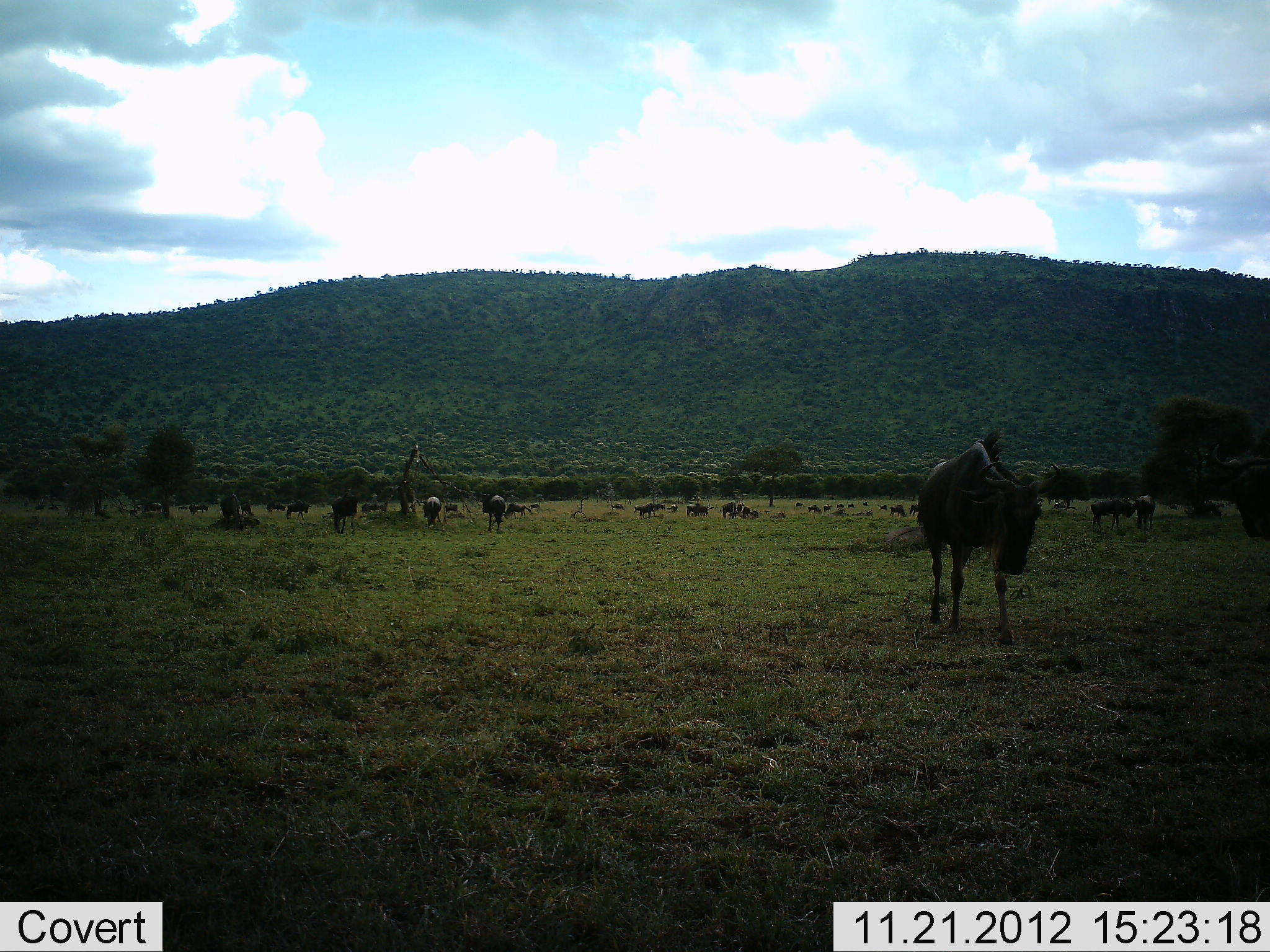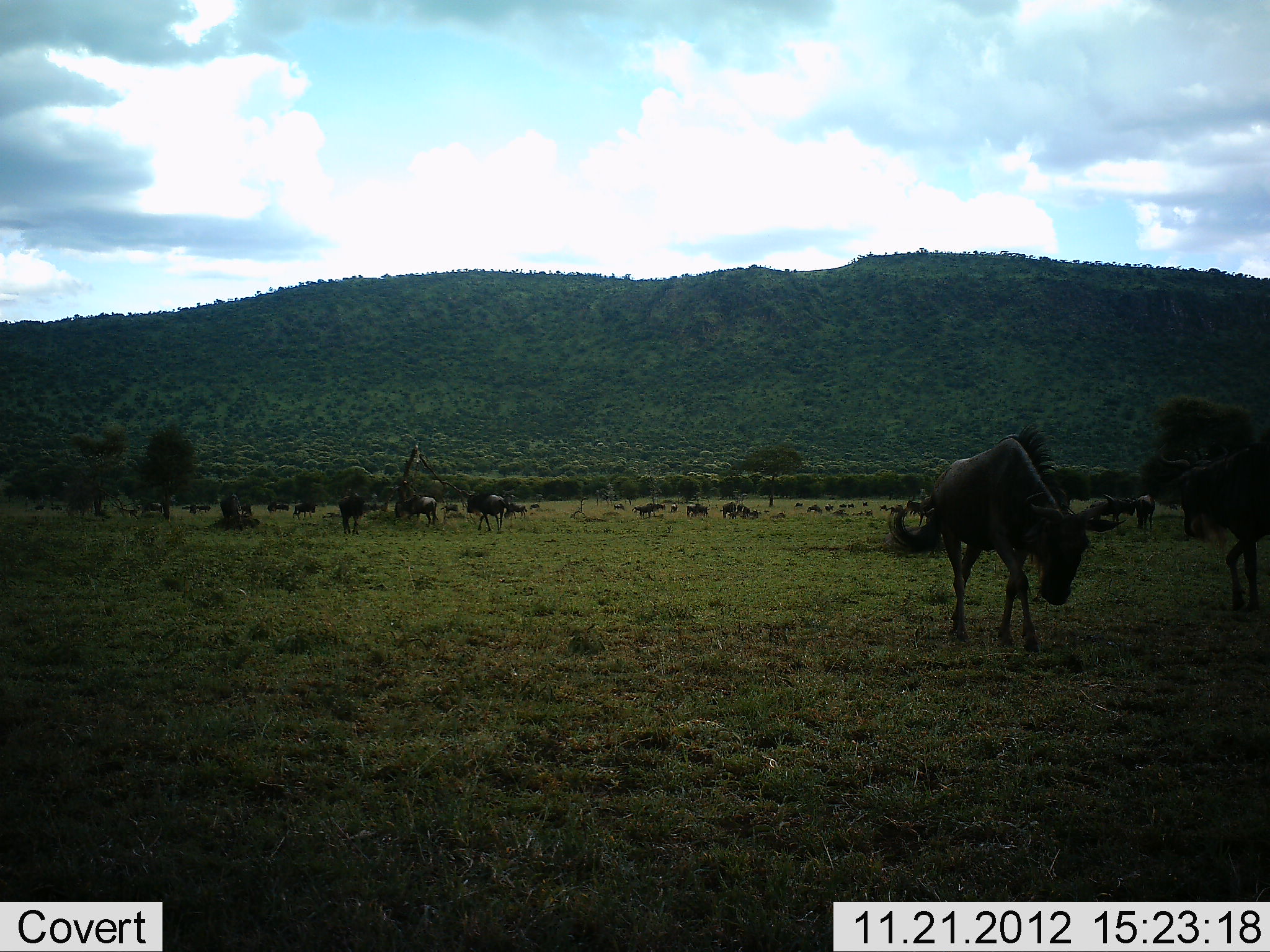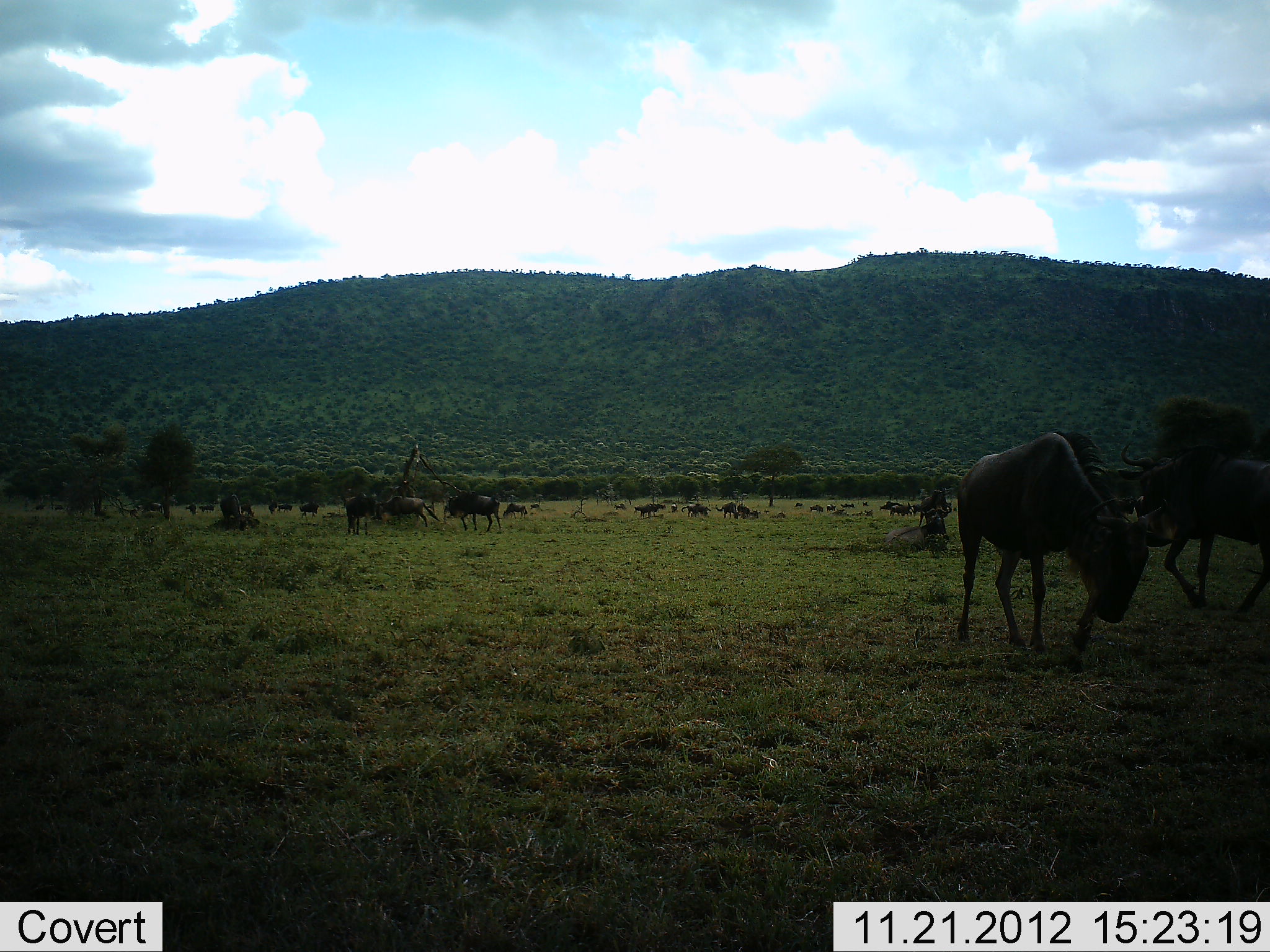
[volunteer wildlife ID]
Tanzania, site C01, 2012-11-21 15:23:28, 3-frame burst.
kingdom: Animalia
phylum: Chordata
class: Mammalia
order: Artiodactyla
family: Bovidae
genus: Connochaetes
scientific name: Connochaetes taurinus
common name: blue wildebeest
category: wildebeest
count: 11-50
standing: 67%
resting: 17%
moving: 81%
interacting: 8%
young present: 0%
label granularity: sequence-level